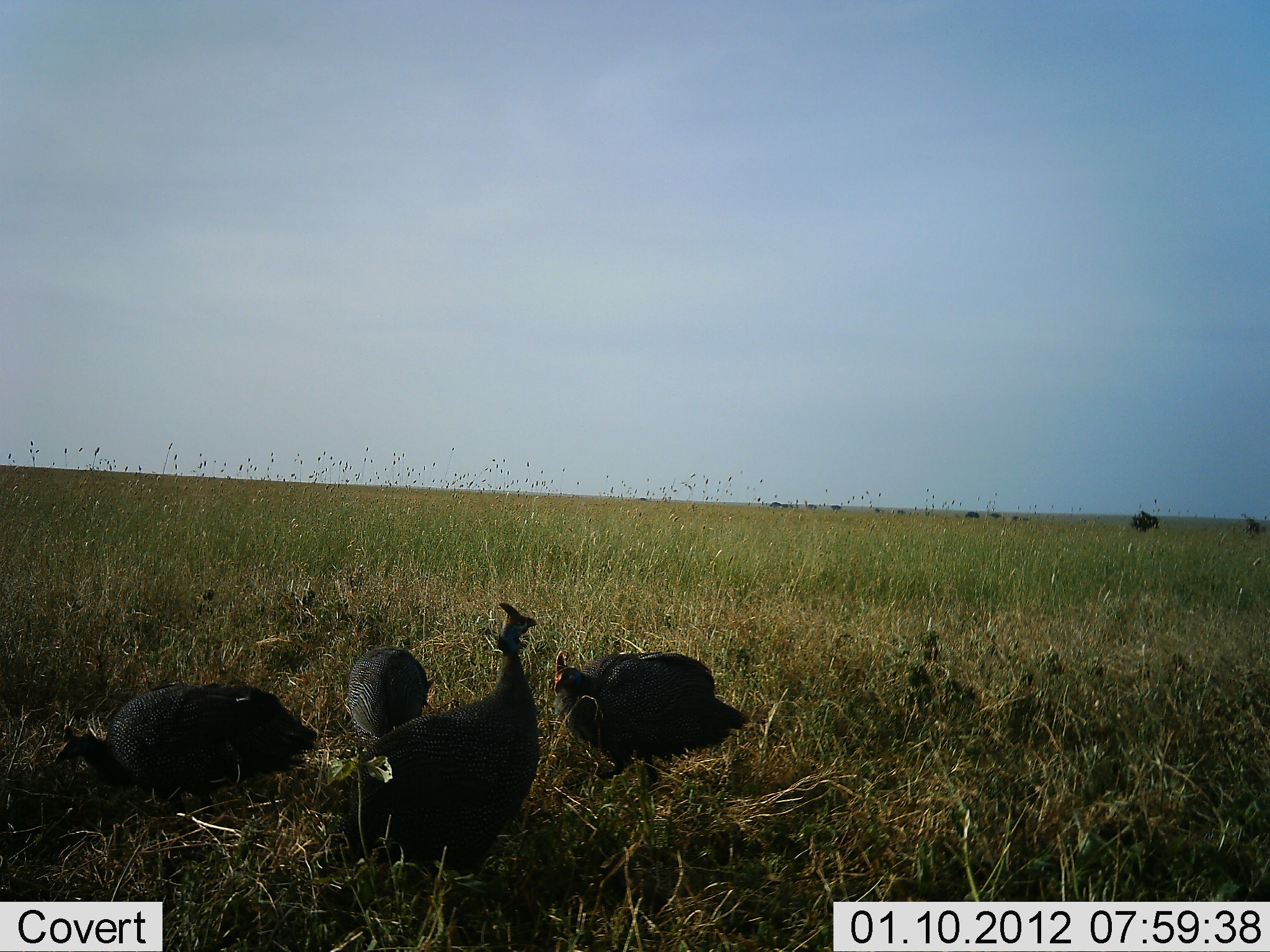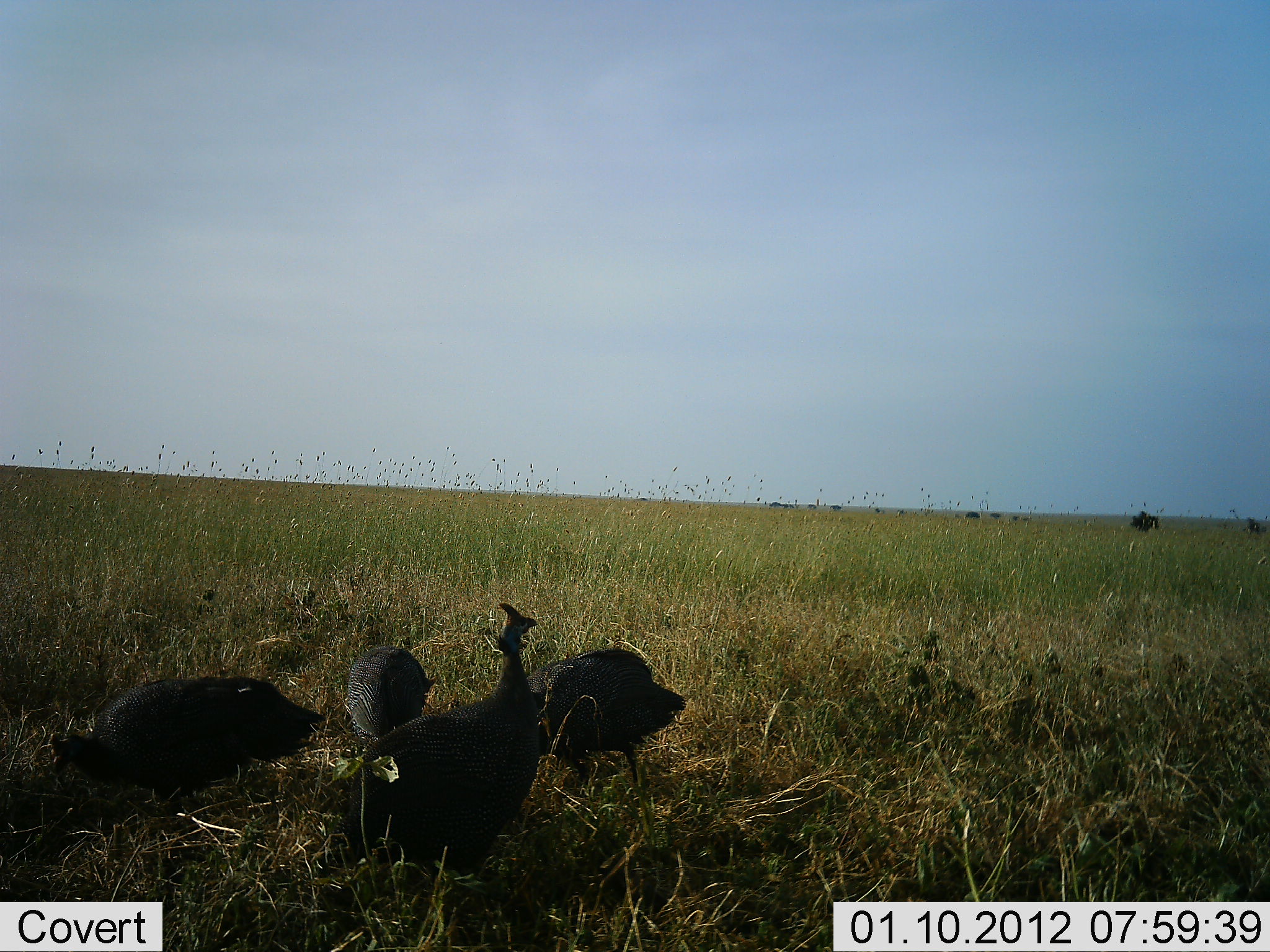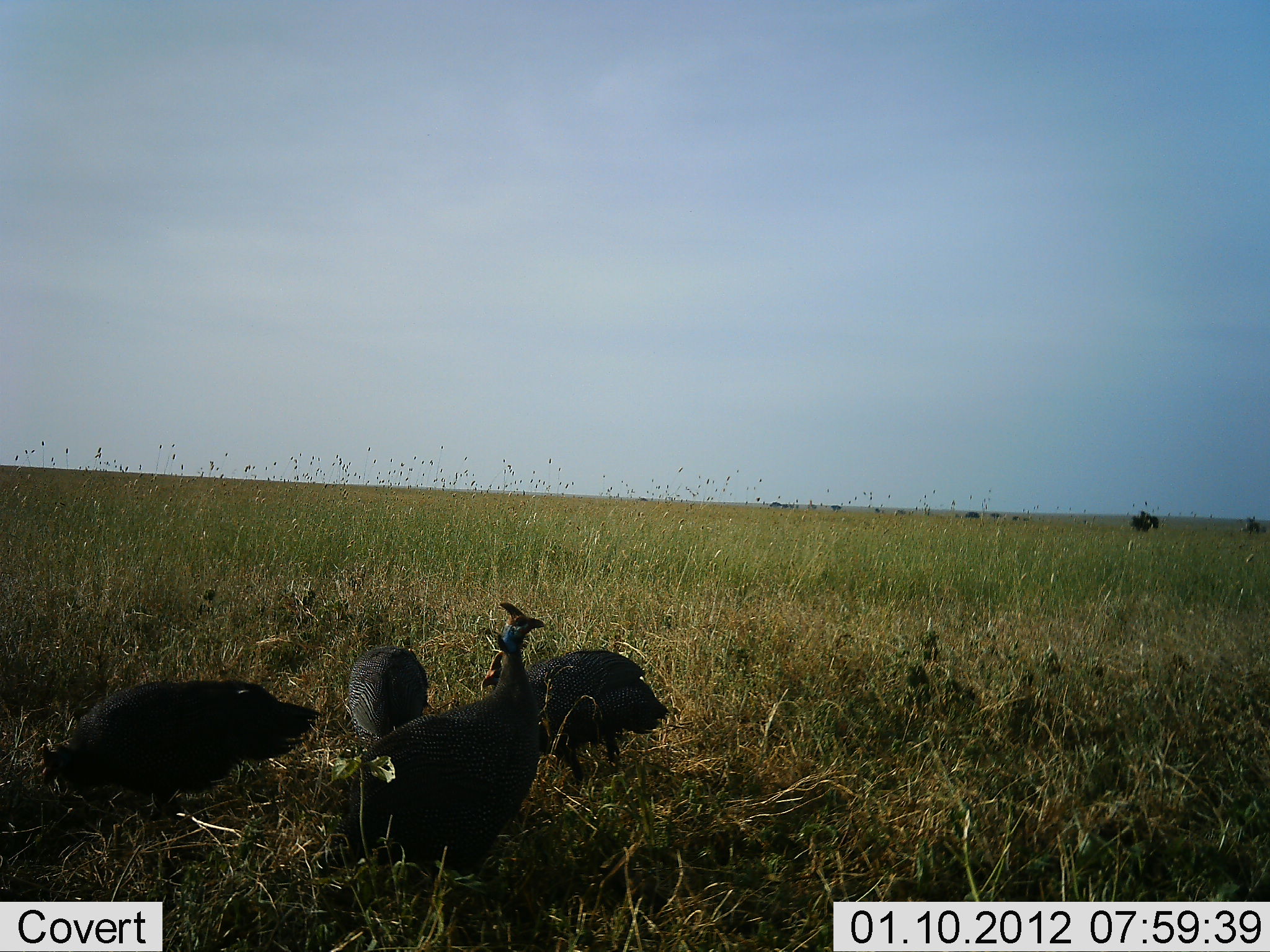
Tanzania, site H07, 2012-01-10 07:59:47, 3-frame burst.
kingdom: Animalia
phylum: Chordata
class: Aves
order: Galliformes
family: Numididae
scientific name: Numididae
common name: guinea fowl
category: guineafowl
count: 4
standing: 63%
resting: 0%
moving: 15%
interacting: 0%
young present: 0%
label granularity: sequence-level